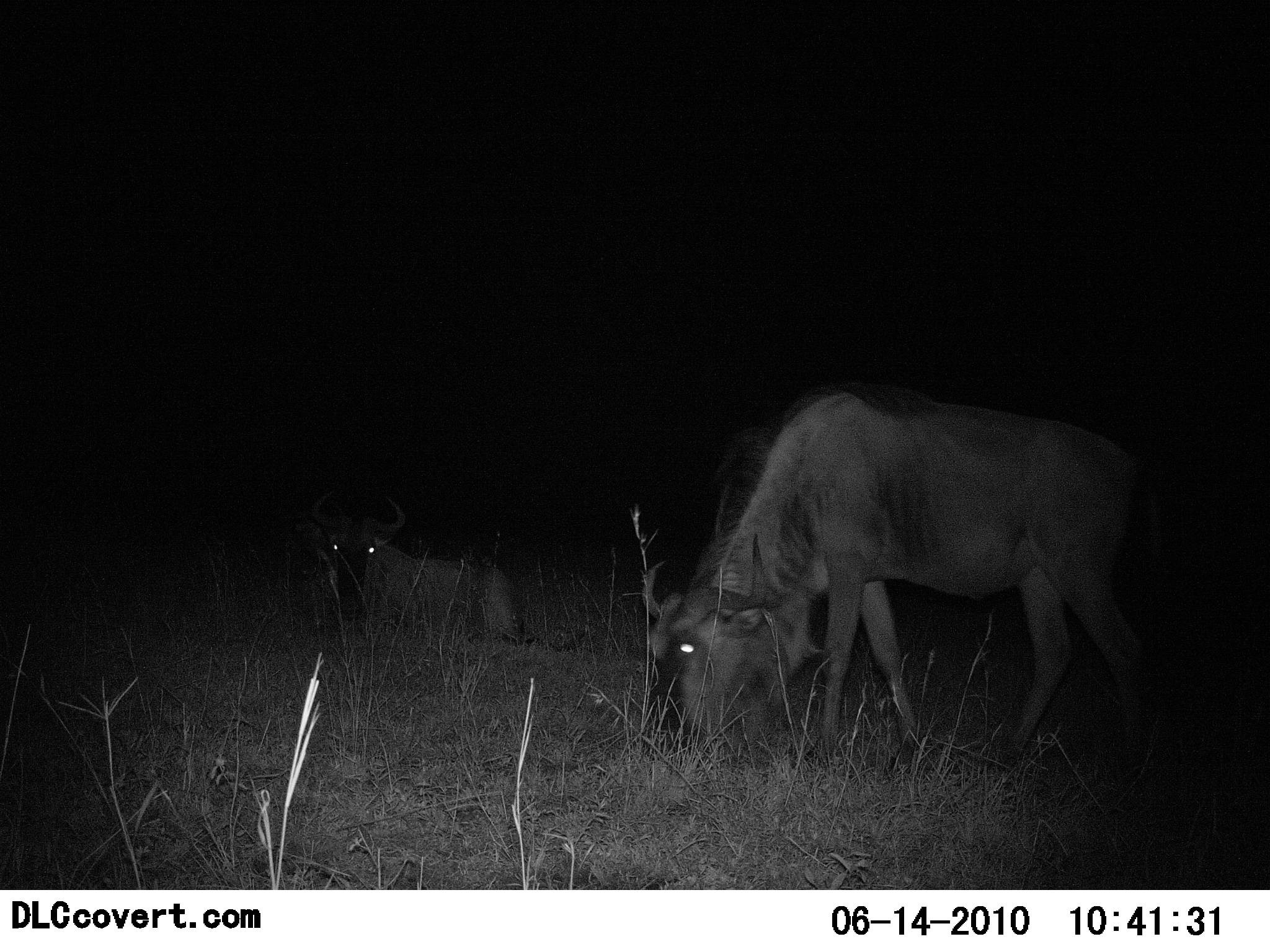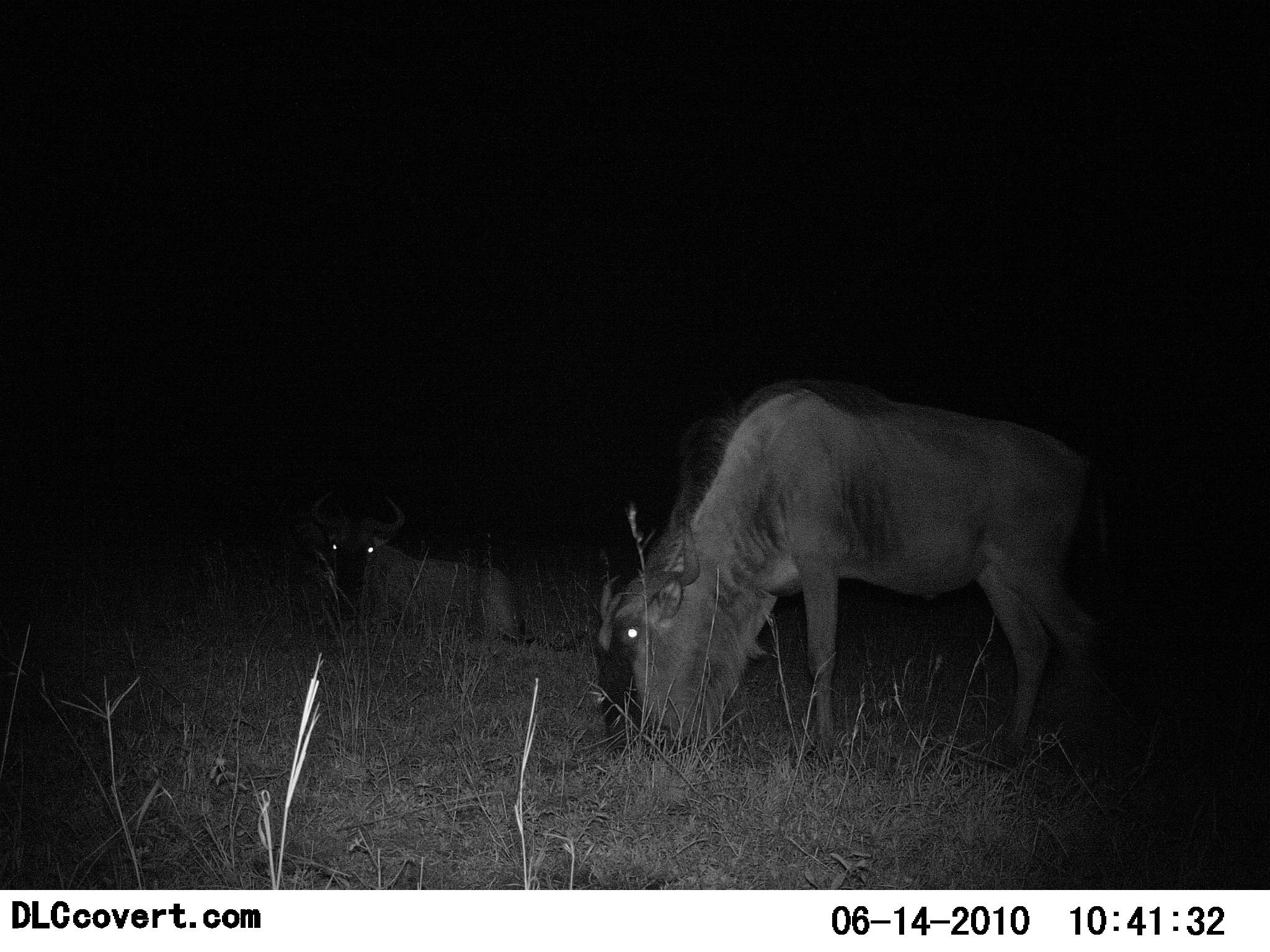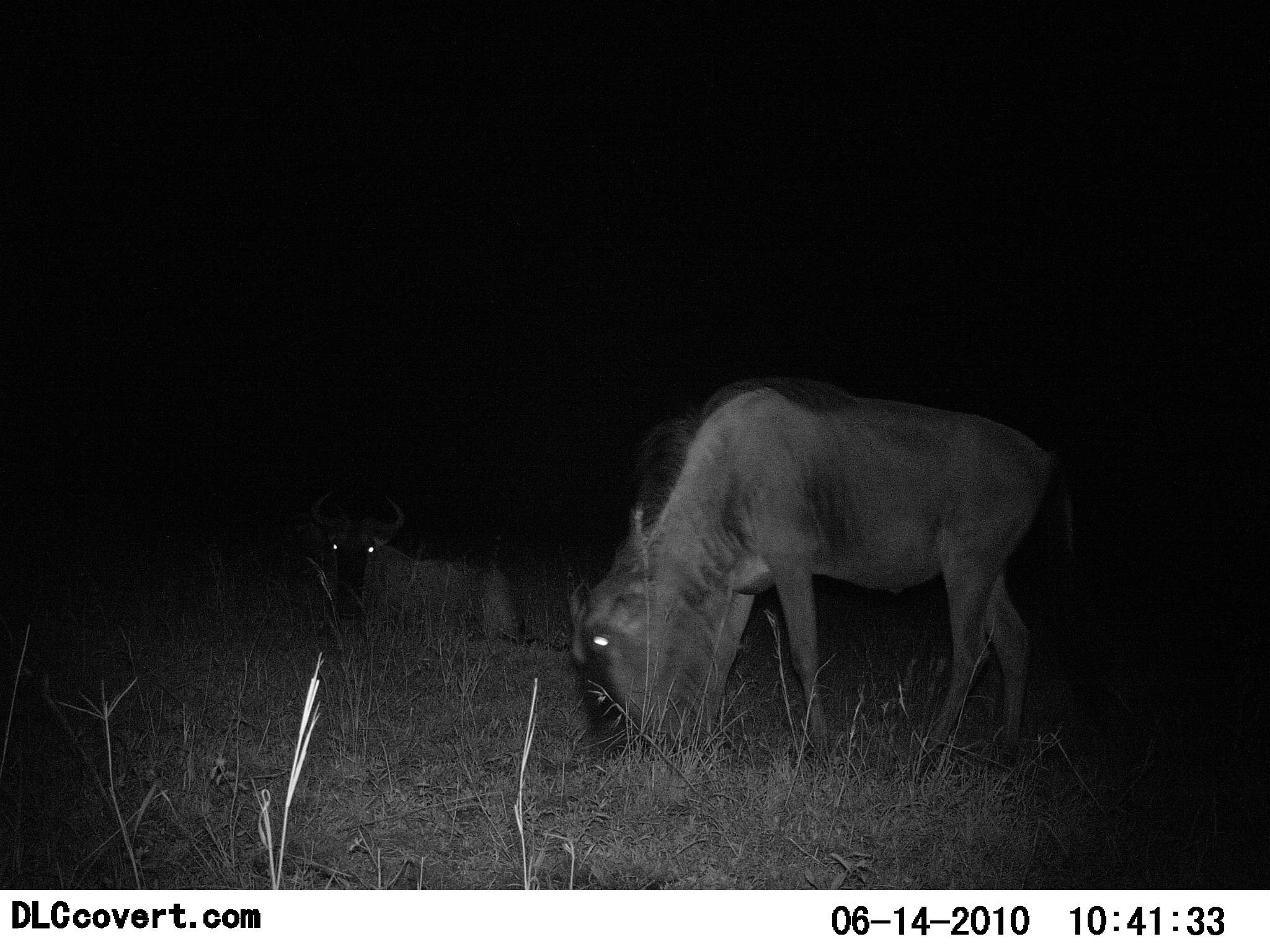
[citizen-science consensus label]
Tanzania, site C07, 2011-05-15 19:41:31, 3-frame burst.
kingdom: Animalia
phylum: Chordata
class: Mammalia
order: Artiodactyla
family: Bovidae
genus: Connochaetes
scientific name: Connochaetes taurinus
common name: blue wildebeest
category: wildebeest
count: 2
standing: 29%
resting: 86%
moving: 7%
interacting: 0%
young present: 0%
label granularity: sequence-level